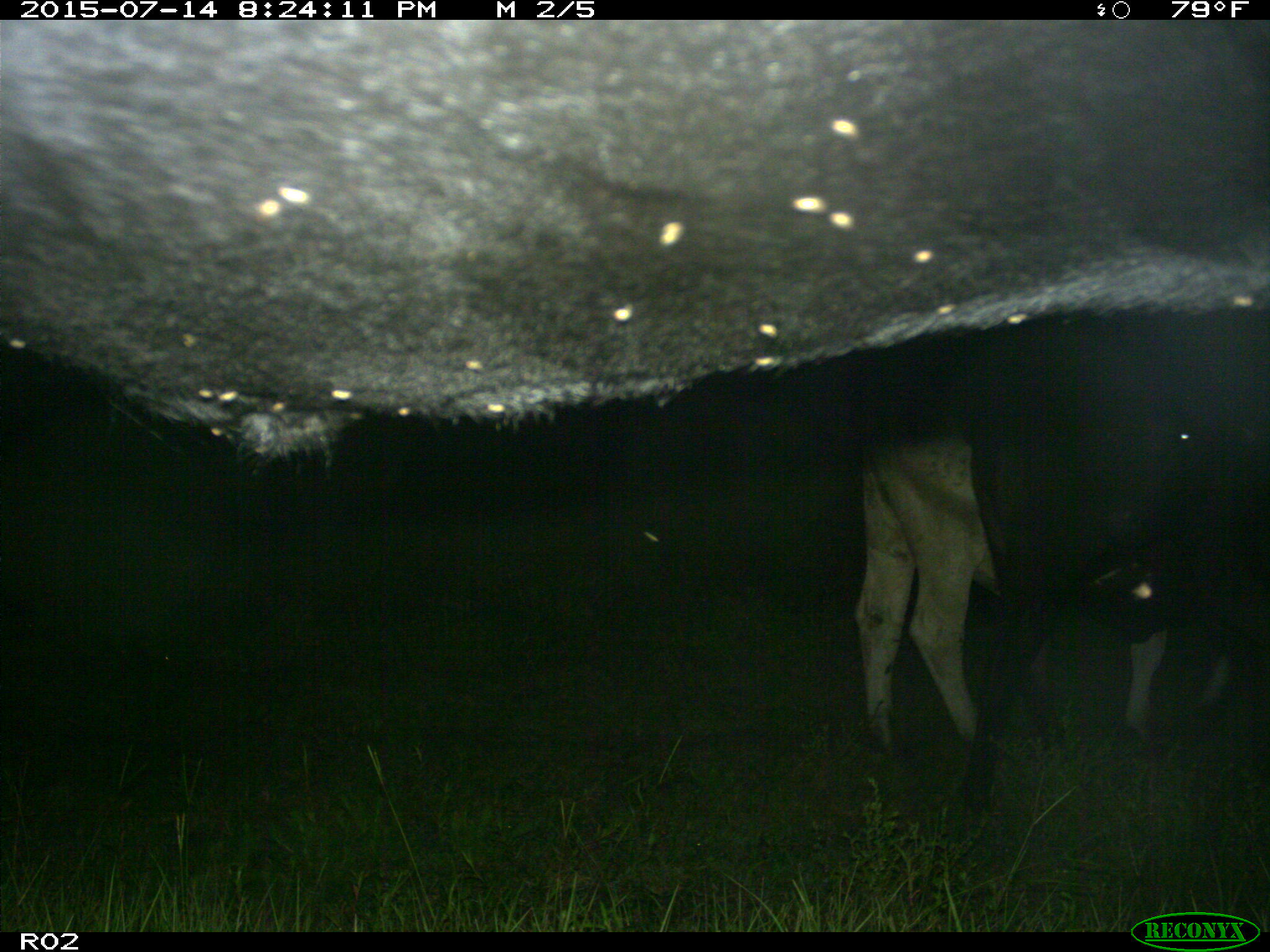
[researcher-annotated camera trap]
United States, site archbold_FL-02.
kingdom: Animalia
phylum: Chordata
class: Mammalia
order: Artiodactyla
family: Bovidae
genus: Bos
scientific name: Bos taurus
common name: domestic cow